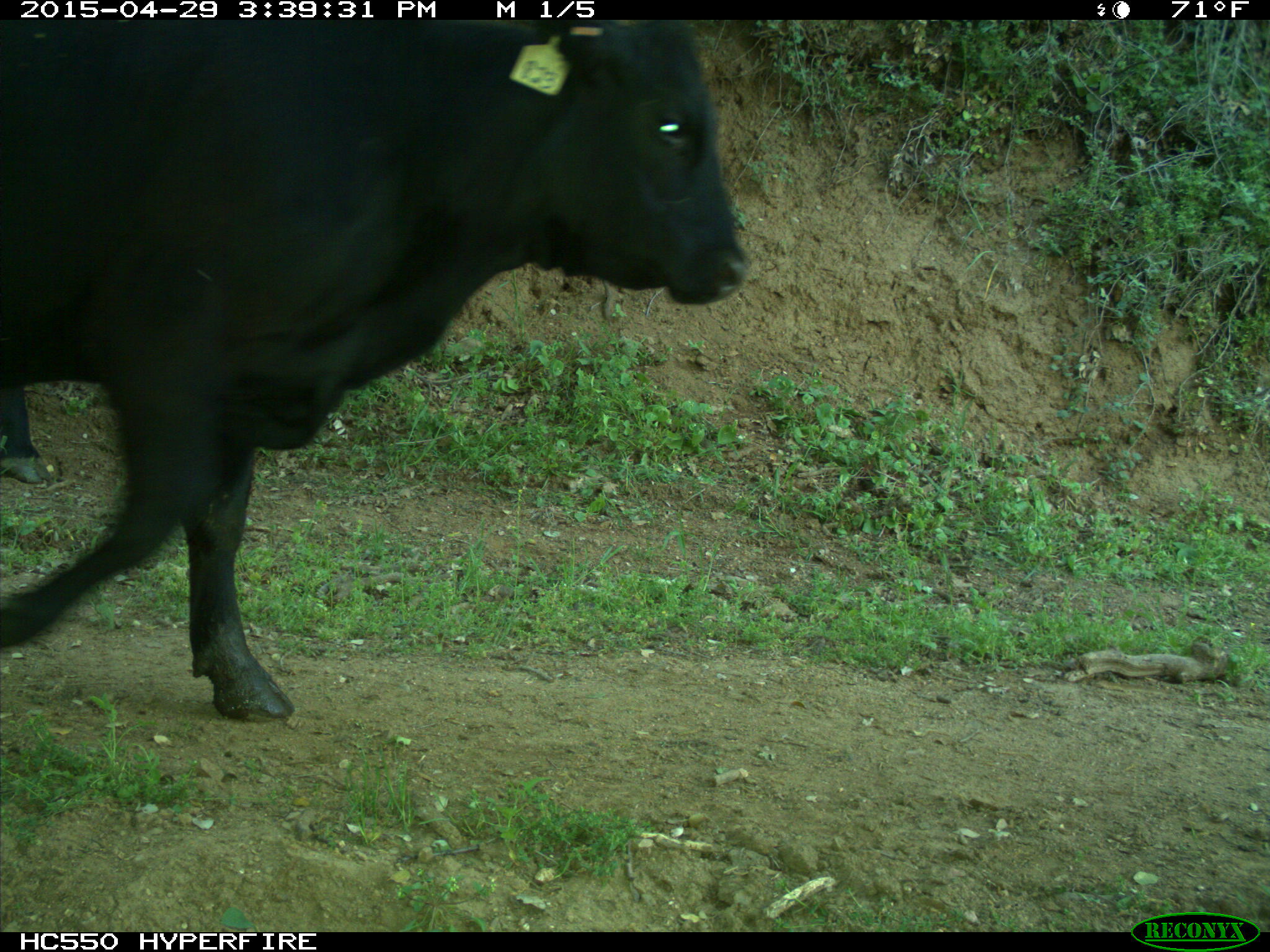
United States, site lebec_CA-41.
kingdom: Animalia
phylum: Chordata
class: Mammalia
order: Artiodactyla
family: Bovidae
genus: Bos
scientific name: Bos taurus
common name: domestic cow